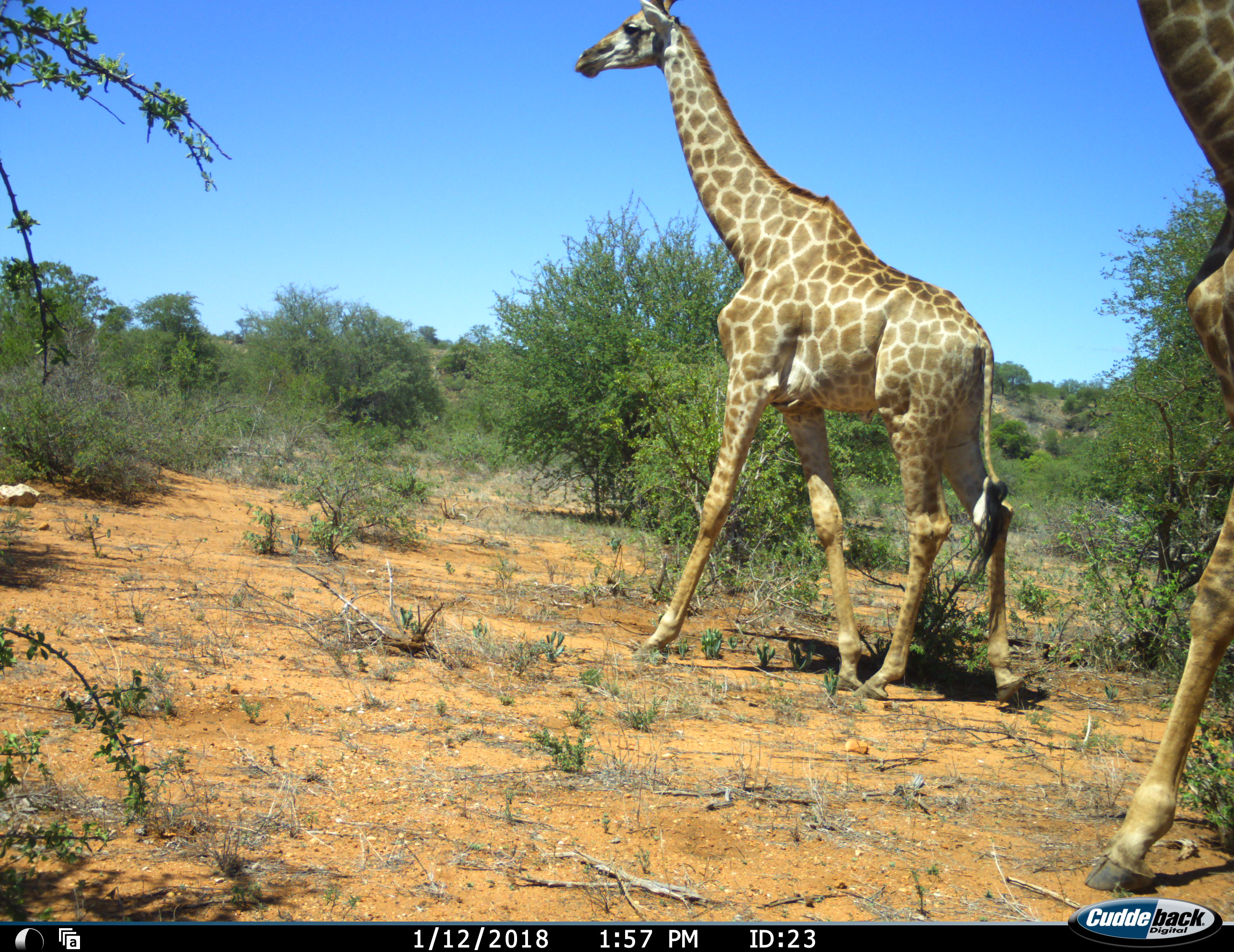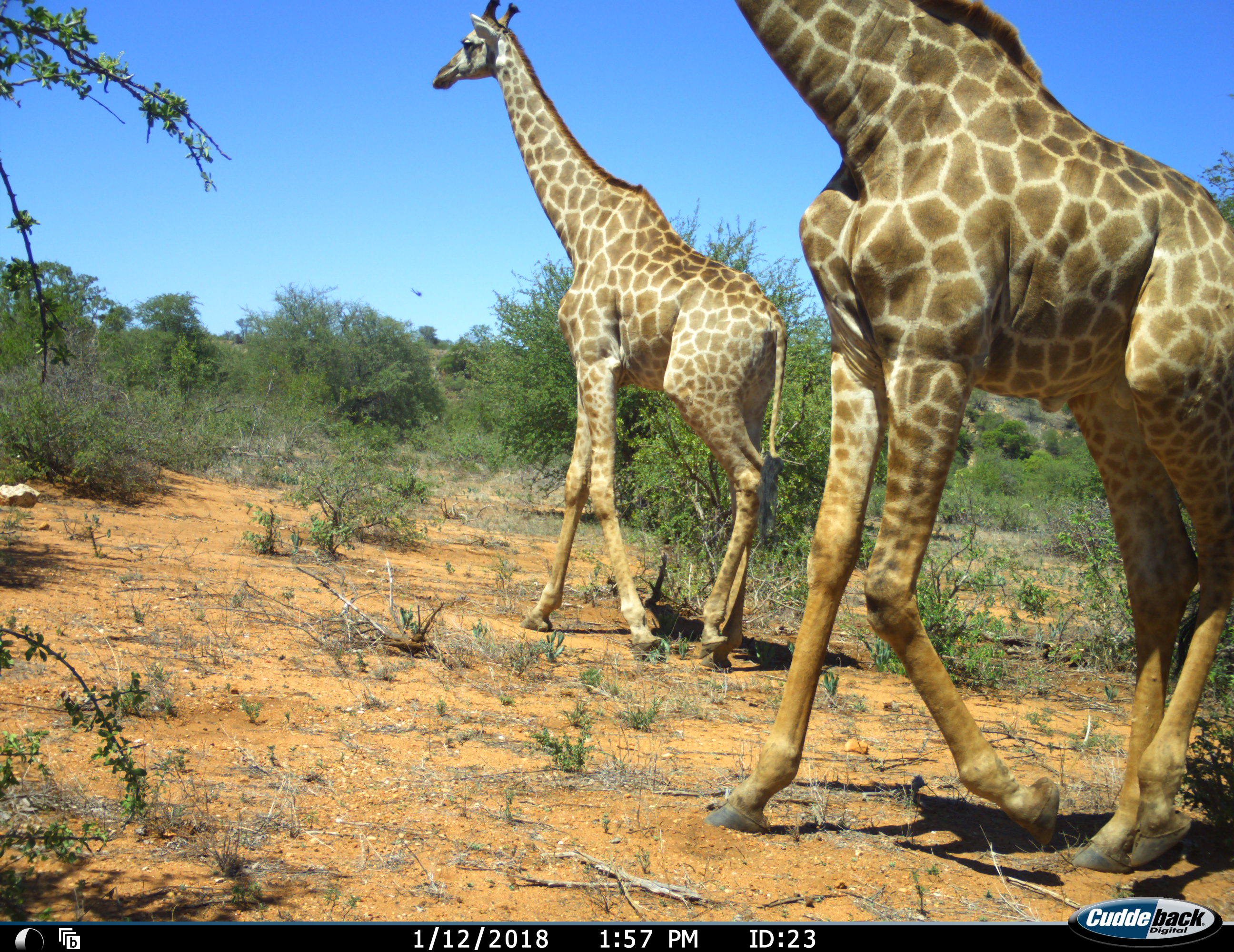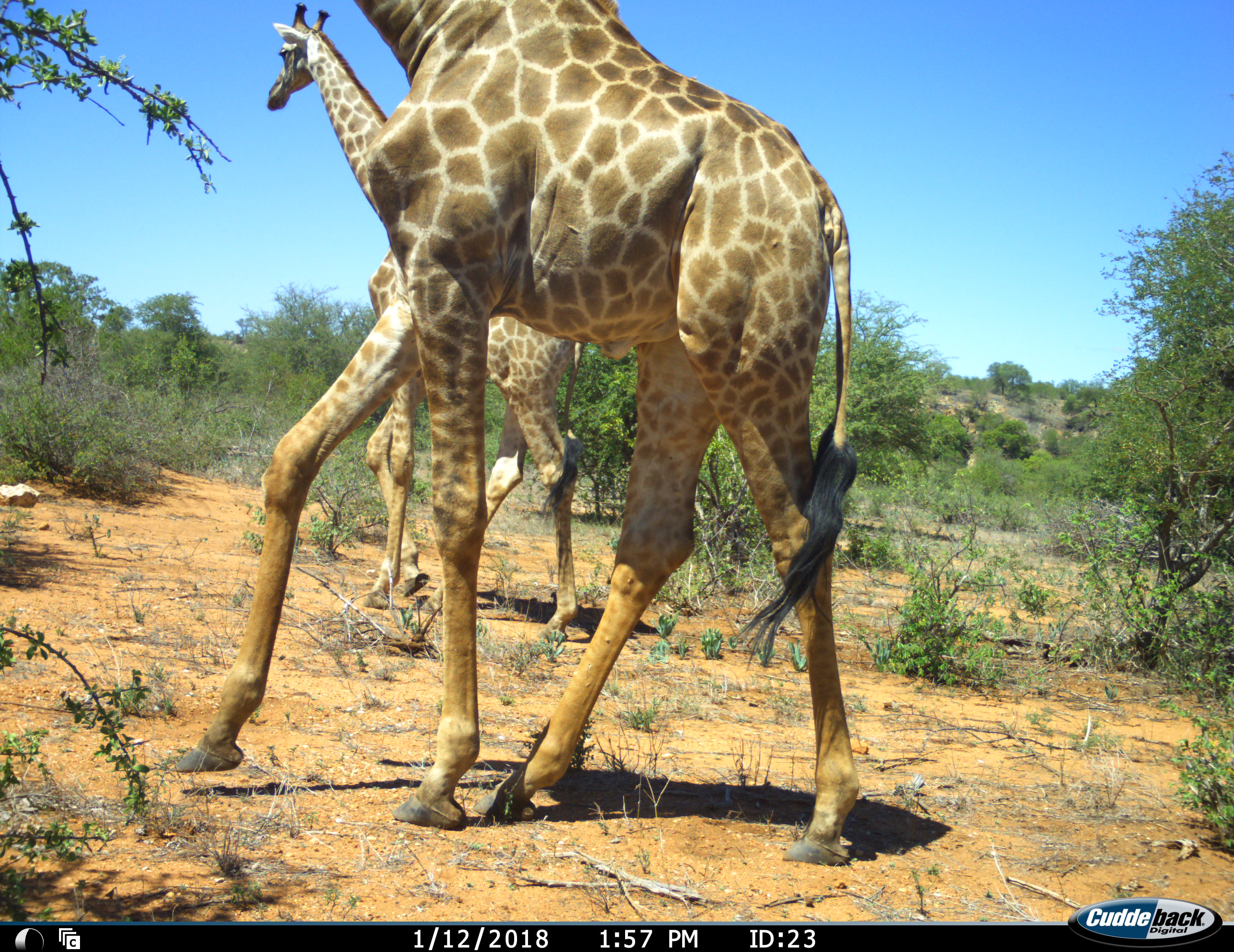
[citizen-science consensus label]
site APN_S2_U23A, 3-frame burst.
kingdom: Animalia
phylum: Chordata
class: Mammalia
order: Artiodactyla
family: Giraffidae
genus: Giraffa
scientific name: Giraffa camelopardalis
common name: giraffe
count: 2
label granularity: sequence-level